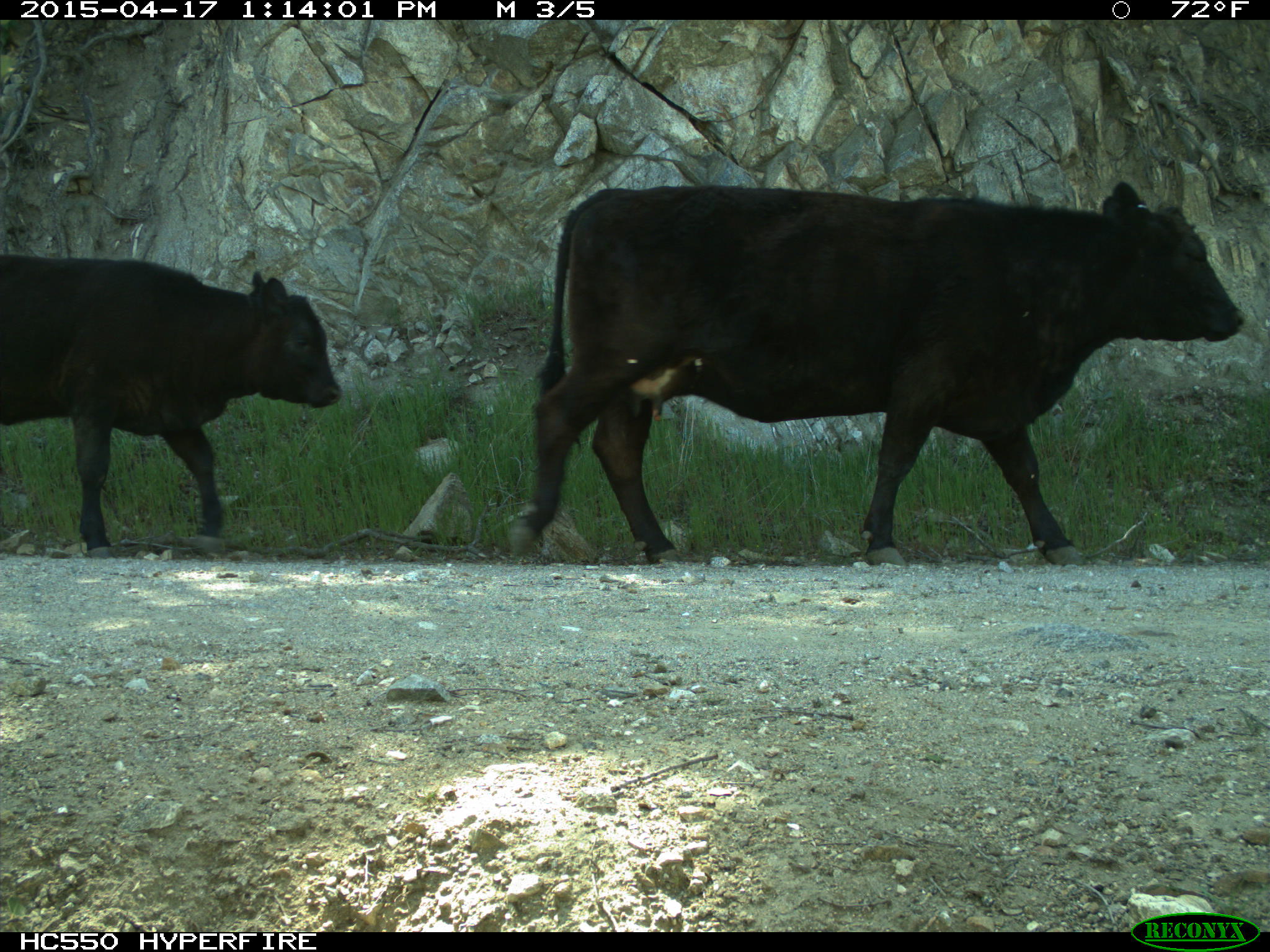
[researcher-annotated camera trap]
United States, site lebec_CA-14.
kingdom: Animalia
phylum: Chordata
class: Mammalia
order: Artiodactyla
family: Bovidae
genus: Bos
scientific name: Bos taurus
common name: domestic cow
Bos taurus (domestic cow).